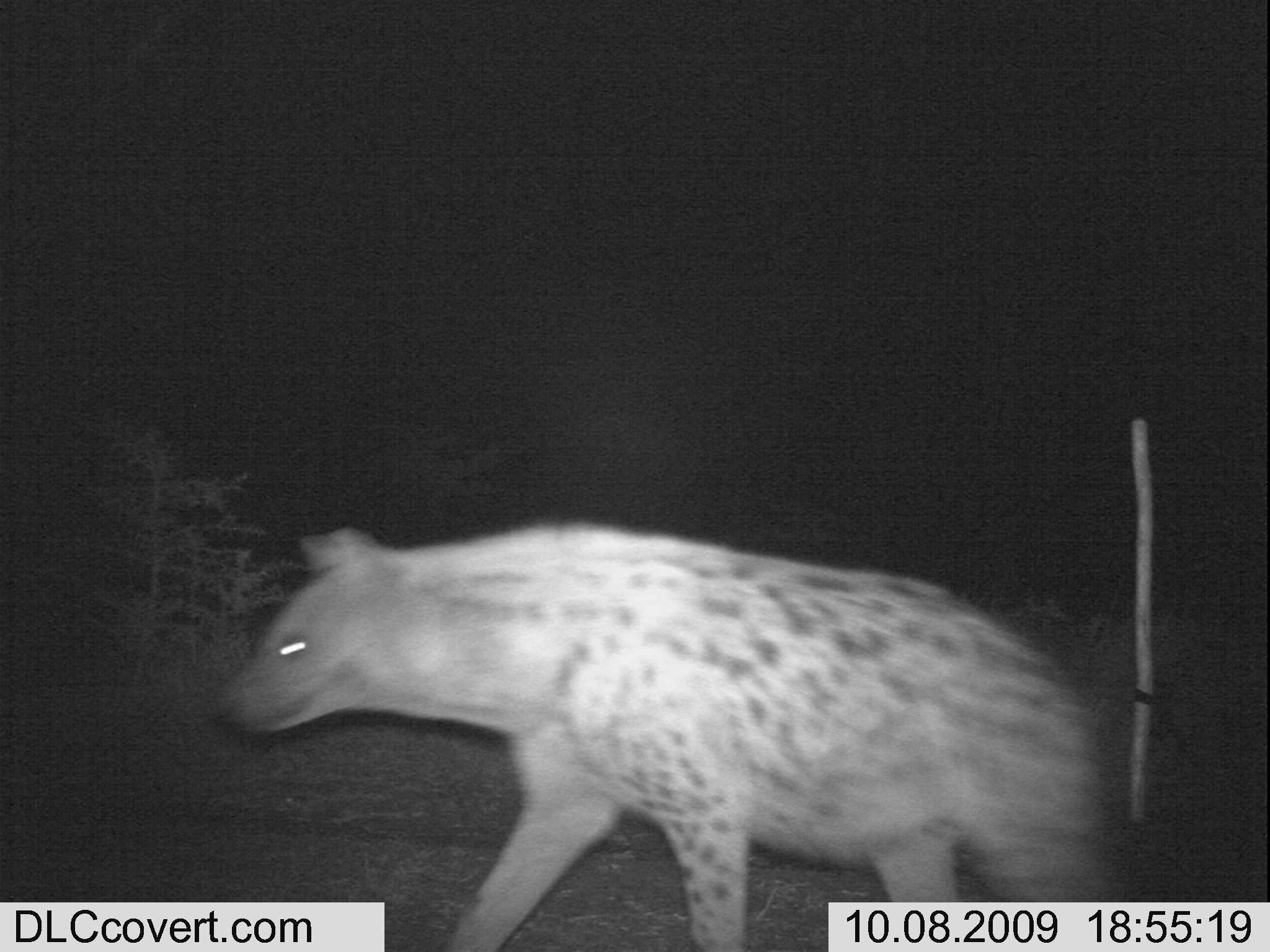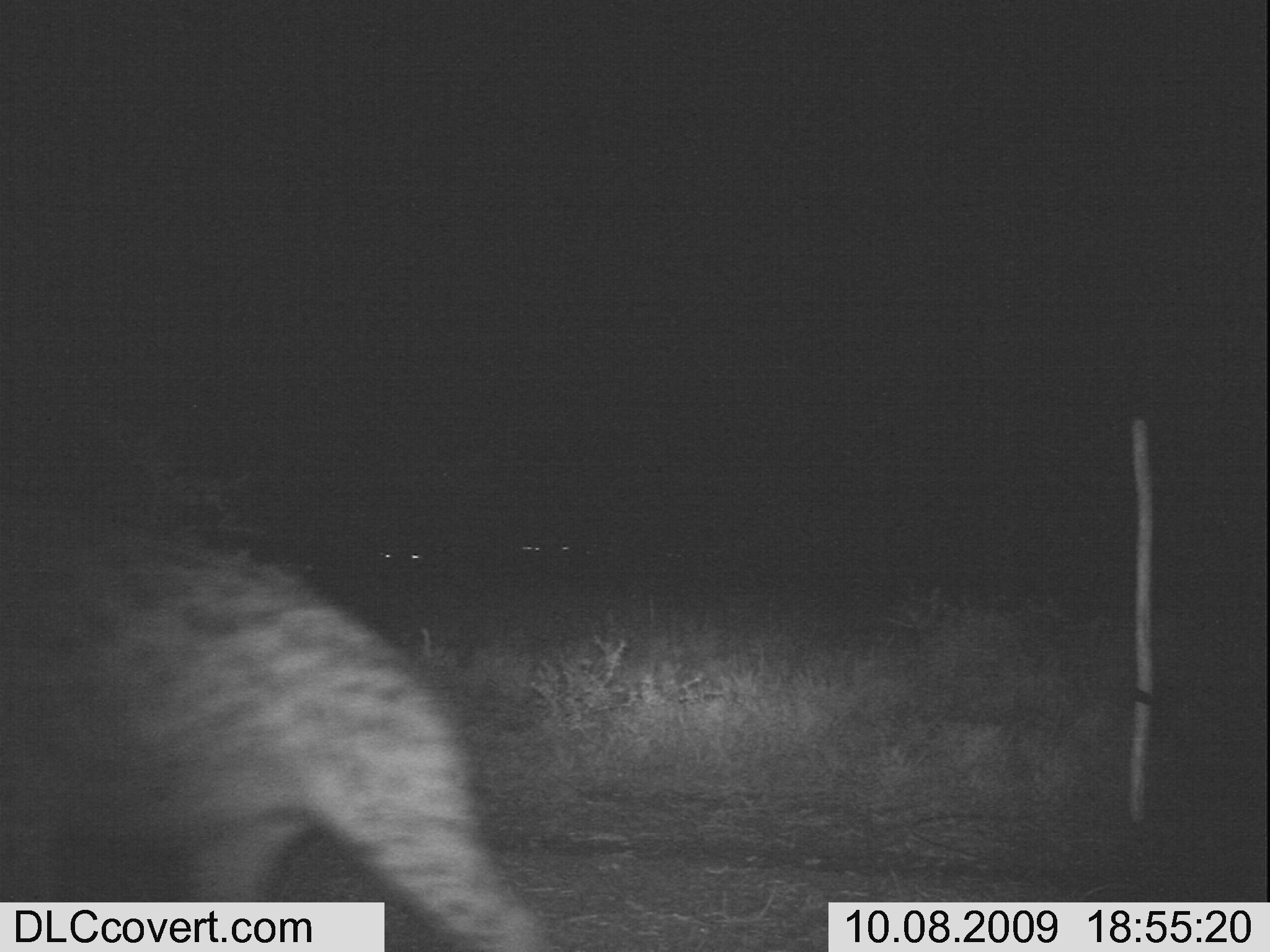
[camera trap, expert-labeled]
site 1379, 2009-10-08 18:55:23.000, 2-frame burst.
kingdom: Animalia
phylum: Chordata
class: Mammalia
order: Carnivora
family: Hyaenidae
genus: Crocuta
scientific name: Crocuta crocuta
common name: spotted hyena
Crocuta crocuta (spotted hyena), count 1.